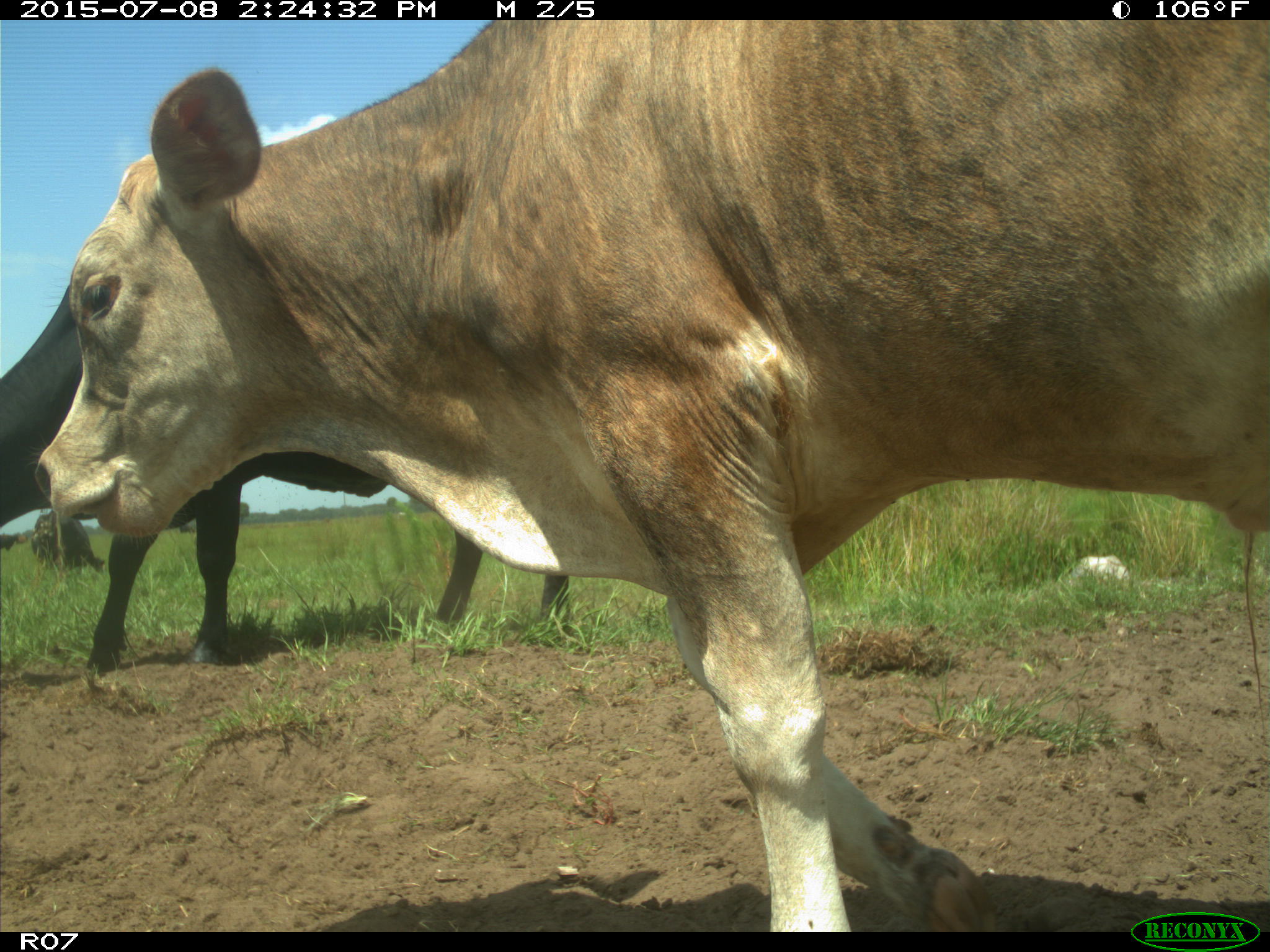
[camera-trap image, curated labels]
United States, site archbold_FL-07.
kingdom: Animalia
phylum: Chordata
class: Mammalia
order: Artiodactyla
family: Bovidae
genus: Bos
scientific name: Bos taurus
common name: domestic cow